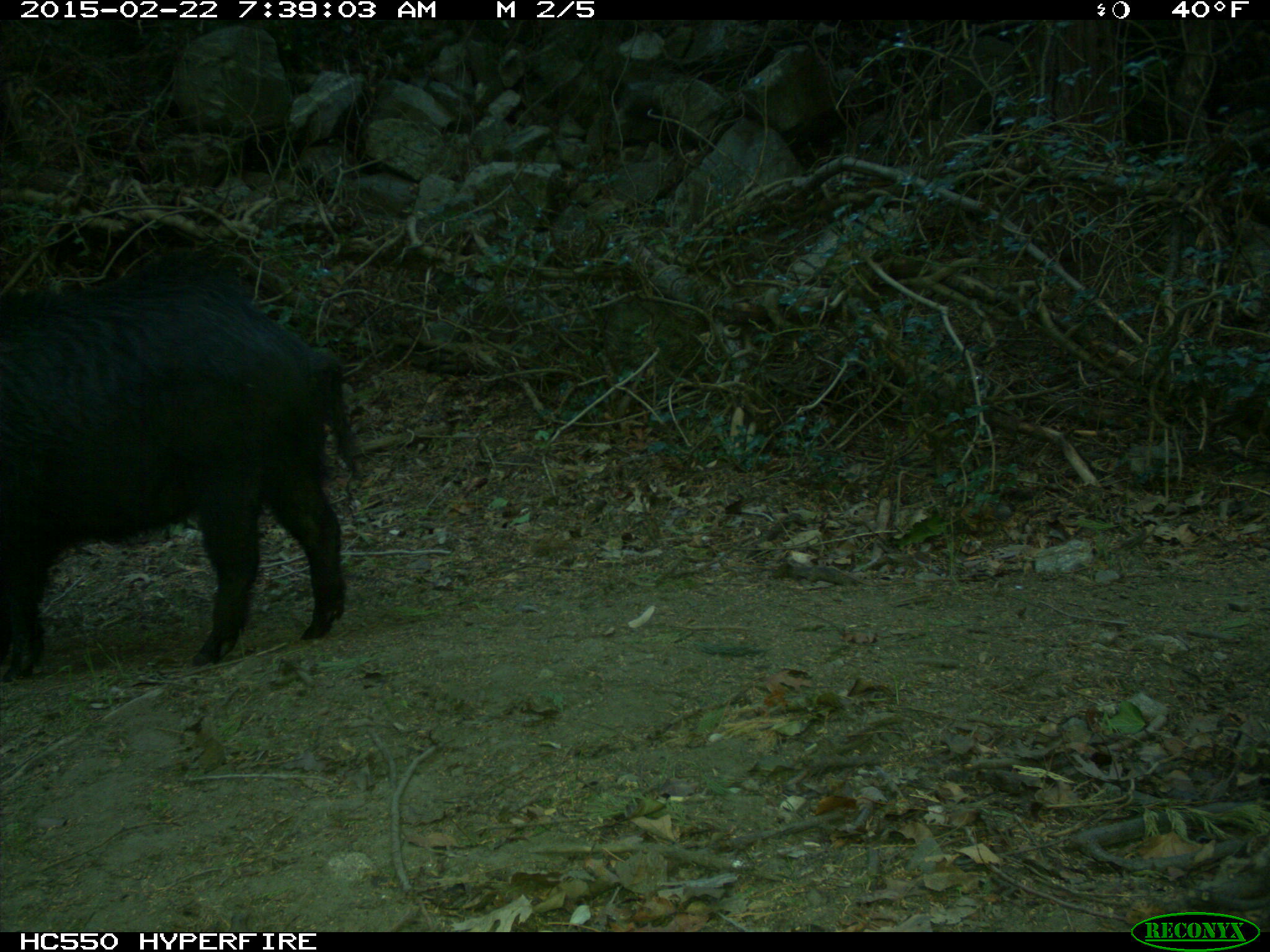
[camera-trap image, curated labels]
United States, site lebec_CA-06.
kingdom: Animalia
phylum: Chordata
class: Mammalia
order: Artiodactyla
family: Suidae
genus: Sus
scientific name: Sus scrofa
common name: wild boar